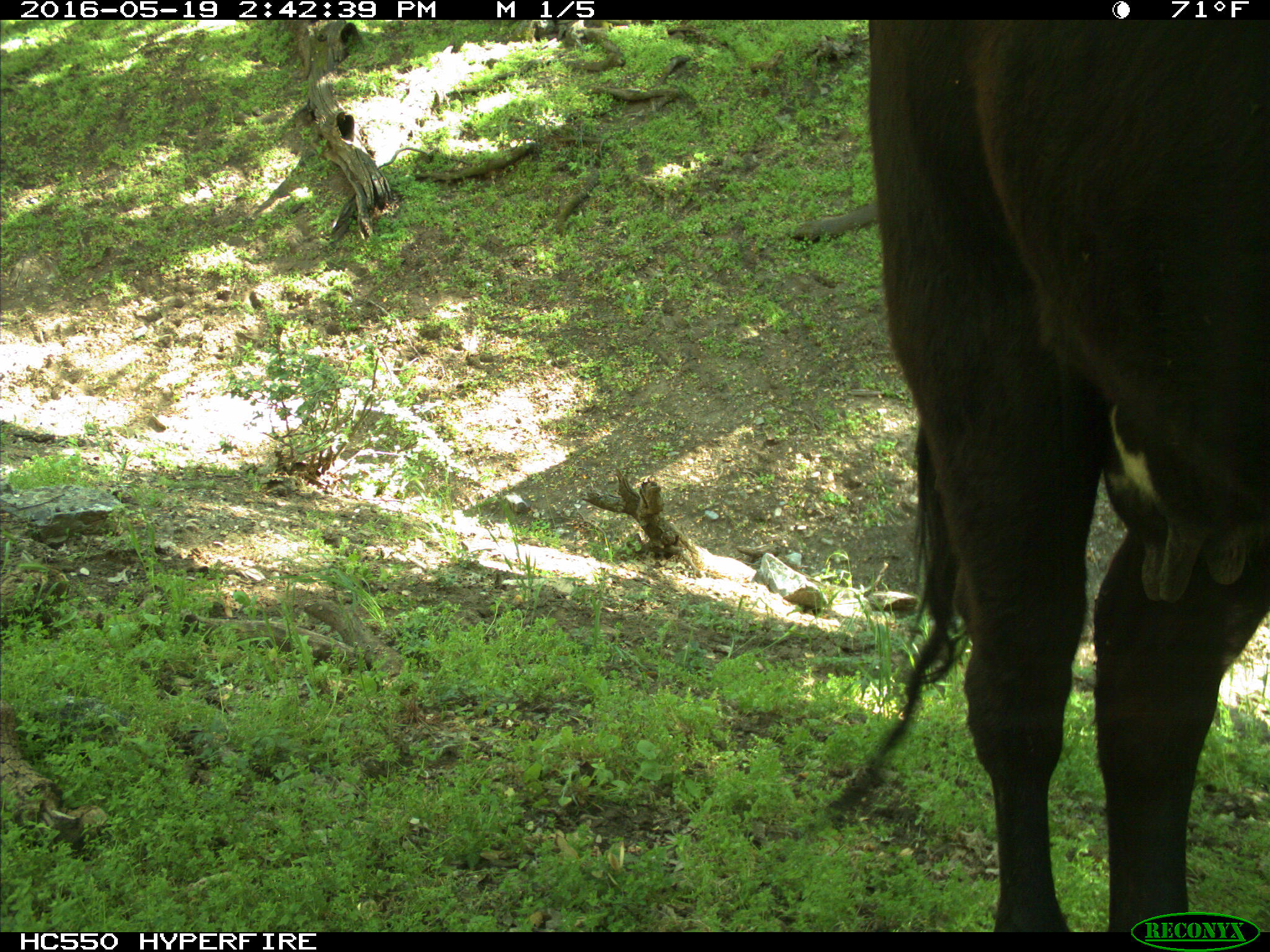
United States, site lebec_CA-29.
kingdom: Animalia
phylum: Chordata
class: Mammalia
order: Artiodactyla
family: Bovidae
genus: Bos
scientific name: Bos taurus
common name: domestic cow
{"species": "Bos taurus (domestic cow)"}